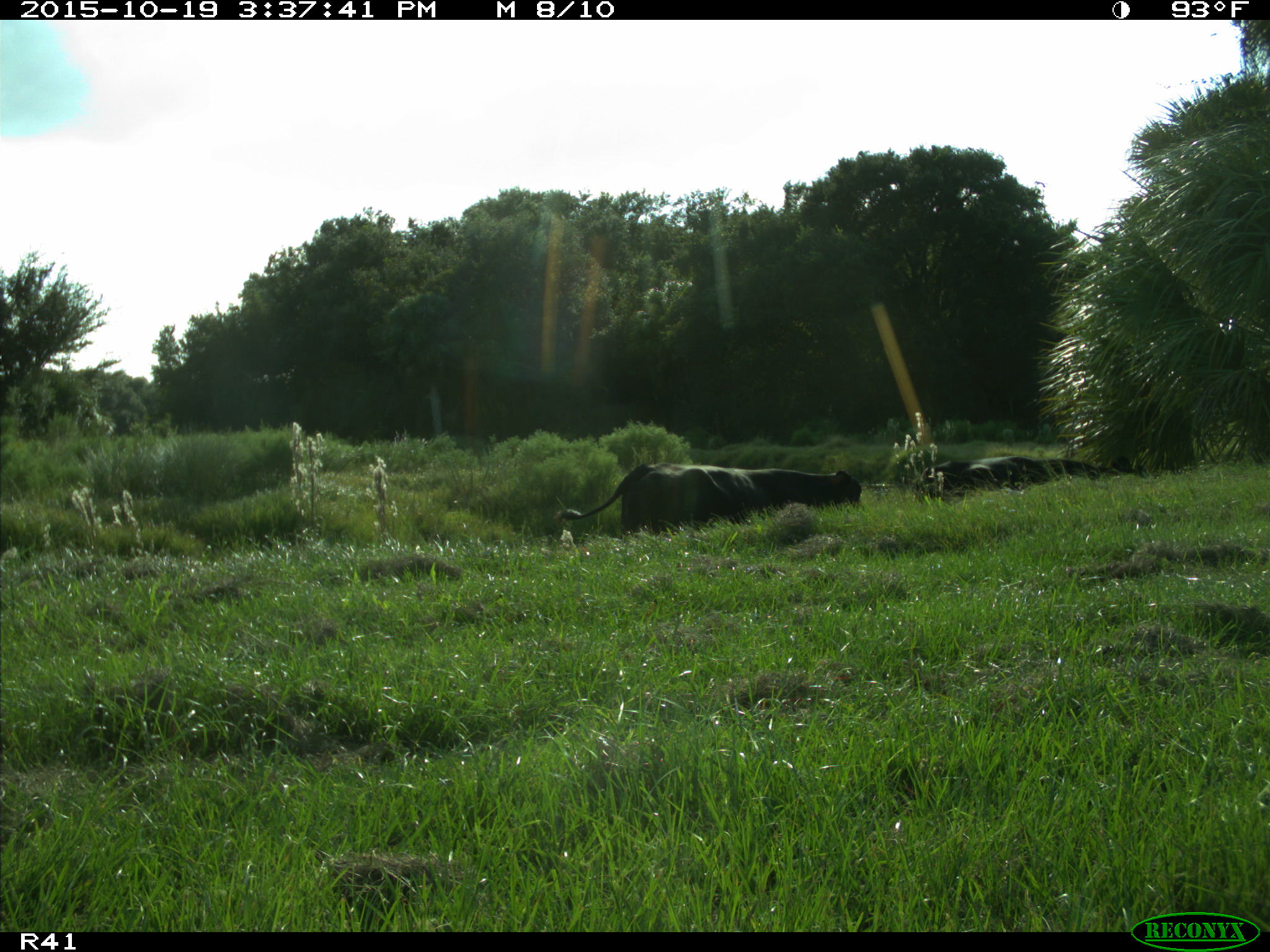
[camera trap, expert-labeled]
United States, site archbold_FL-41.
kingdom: Animalia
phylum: Chordata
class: Mammalia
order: Artiodactyla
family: Bovidae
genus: Bos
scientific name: Bos taurus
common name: domestic cow